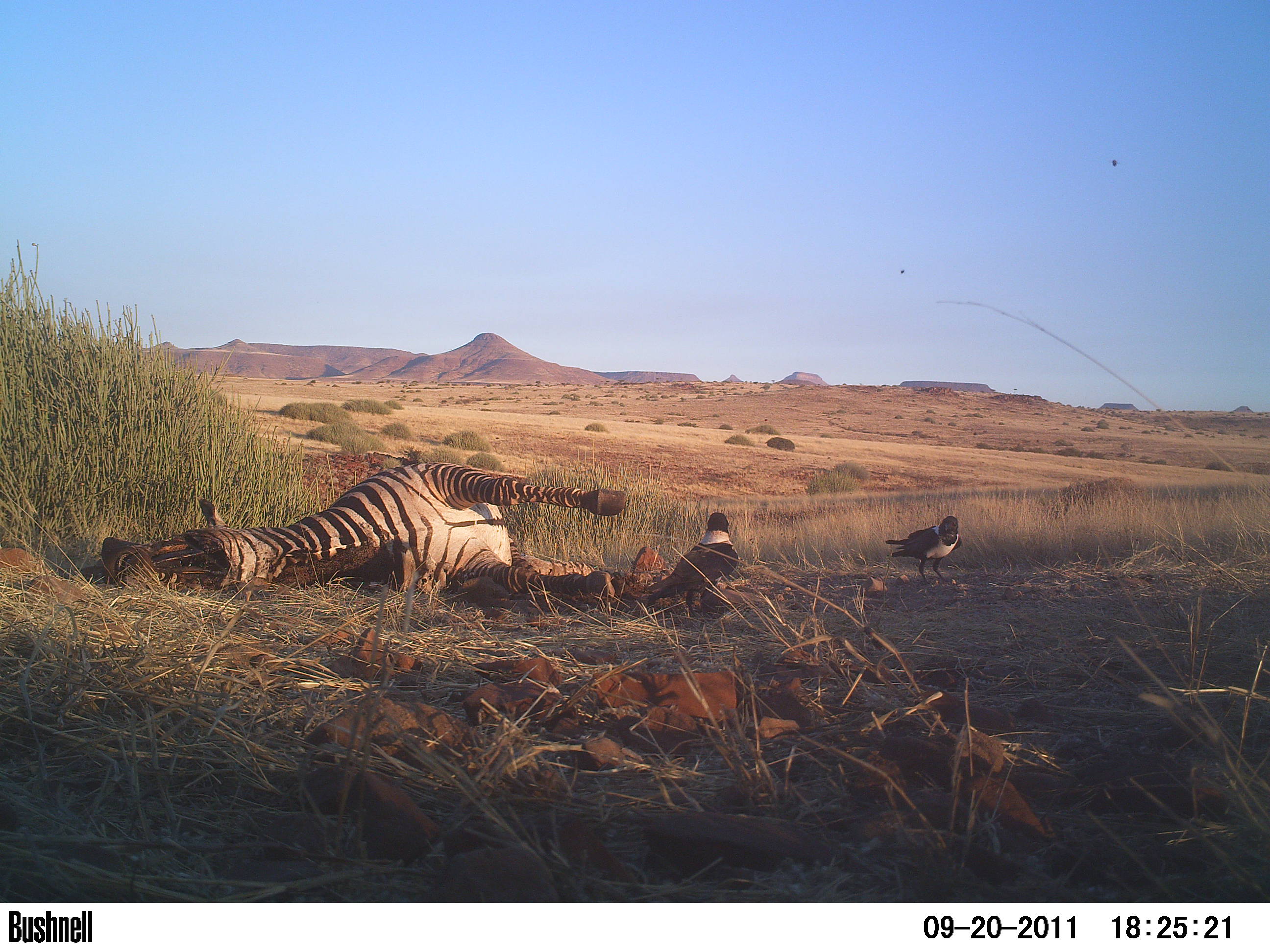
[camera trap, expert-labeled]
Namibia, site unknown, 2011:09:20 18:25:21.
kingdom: Animalia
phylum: Chordata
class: Aves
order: Passeriformes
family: Corvidae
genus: Corvus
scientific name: Corvus albus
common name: pied crow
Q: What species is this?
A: Corvus albus (pied crow).